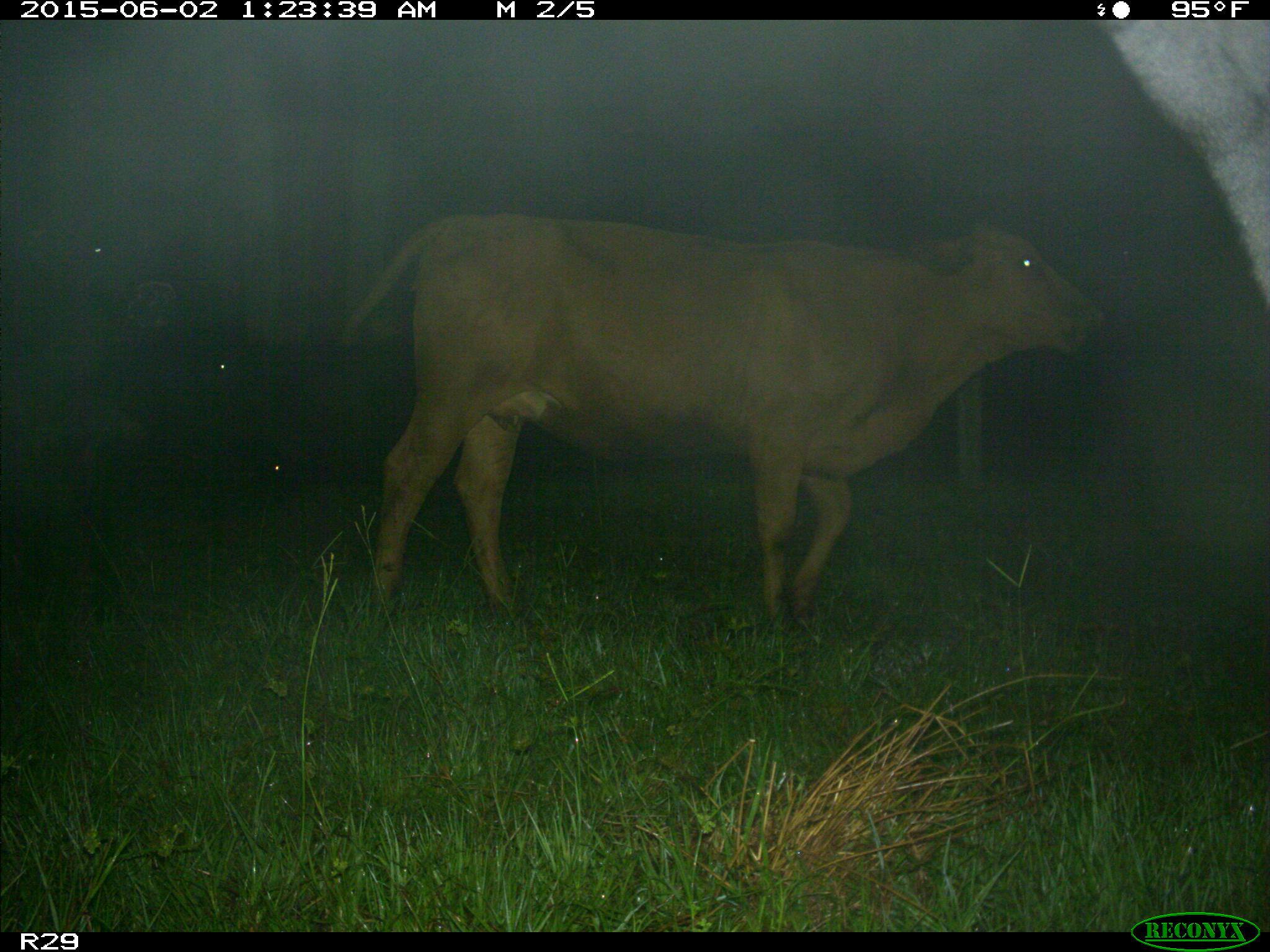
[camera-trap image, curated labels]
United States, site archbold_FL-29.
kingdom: Animalia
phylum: Chordata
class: Mammalia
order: Artiodactyla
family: Bovidae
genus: Bos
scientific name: Bos taurus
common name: domestic cow